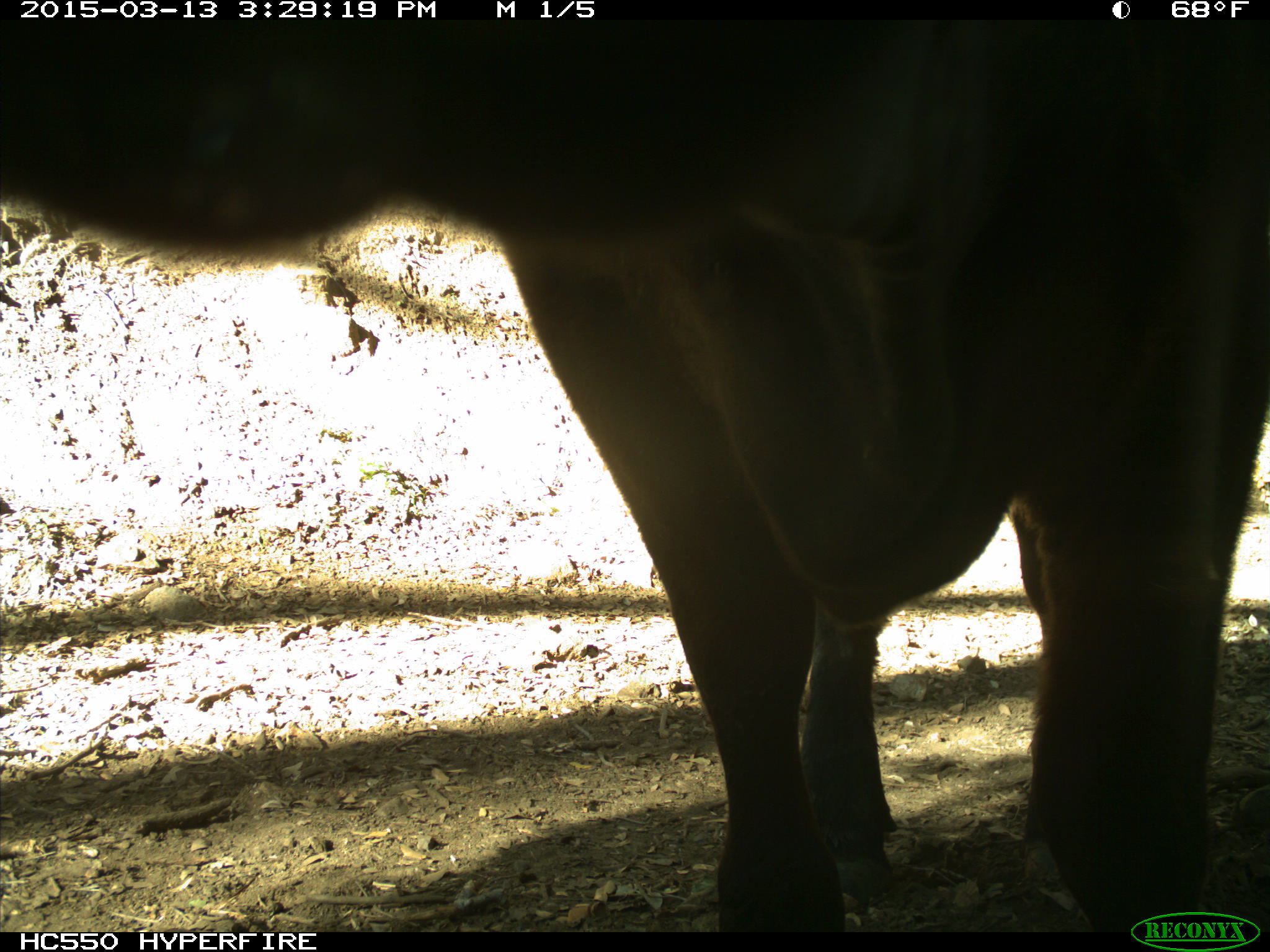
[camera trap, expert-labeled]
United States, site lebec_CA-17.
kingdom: Animalia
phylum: Chordata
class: Mammalia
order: Artiodactyla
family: Bovidae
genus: Bos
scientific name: Bos taurus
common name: domestic cow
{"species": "Bos taurus (domestic cow)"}